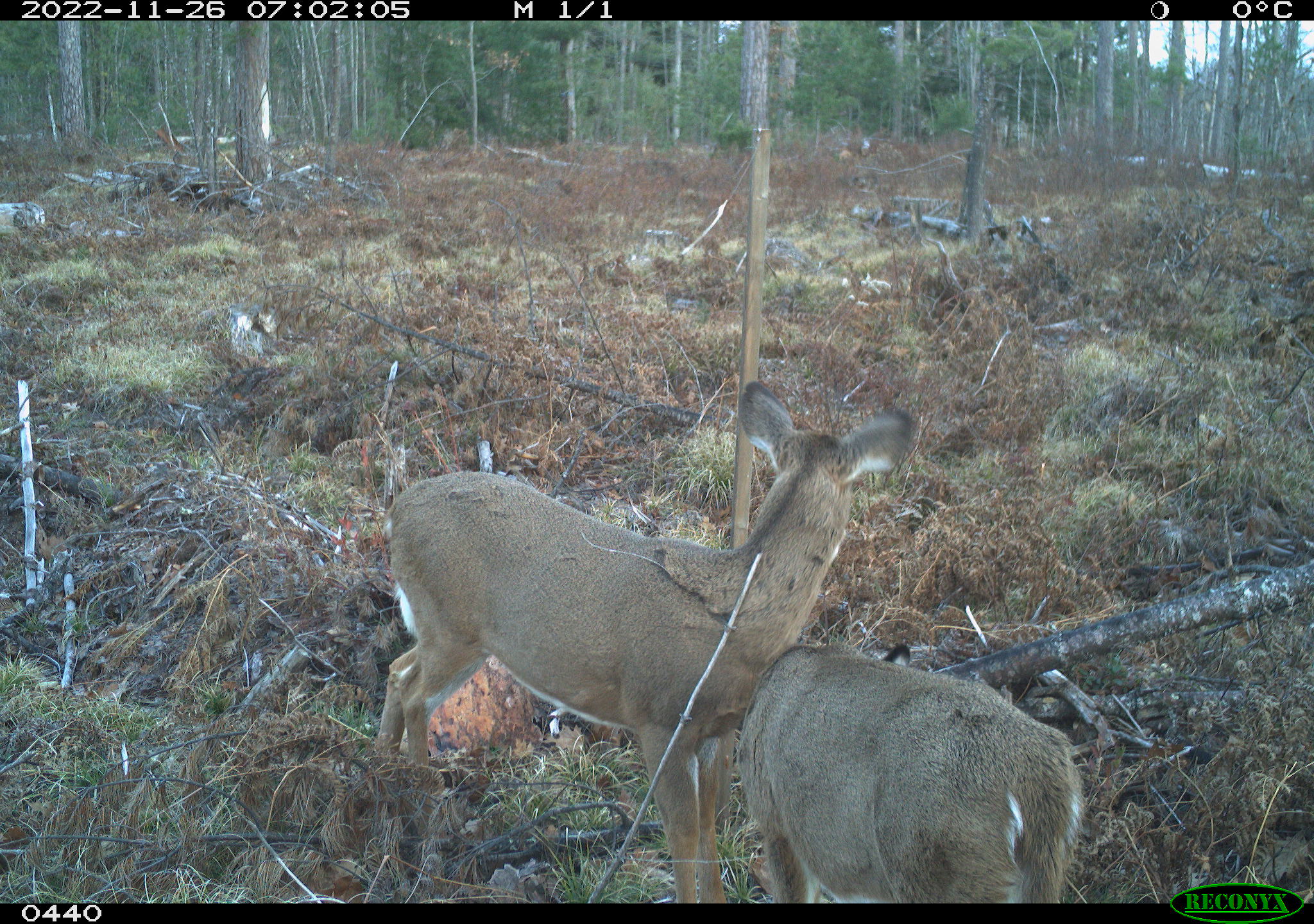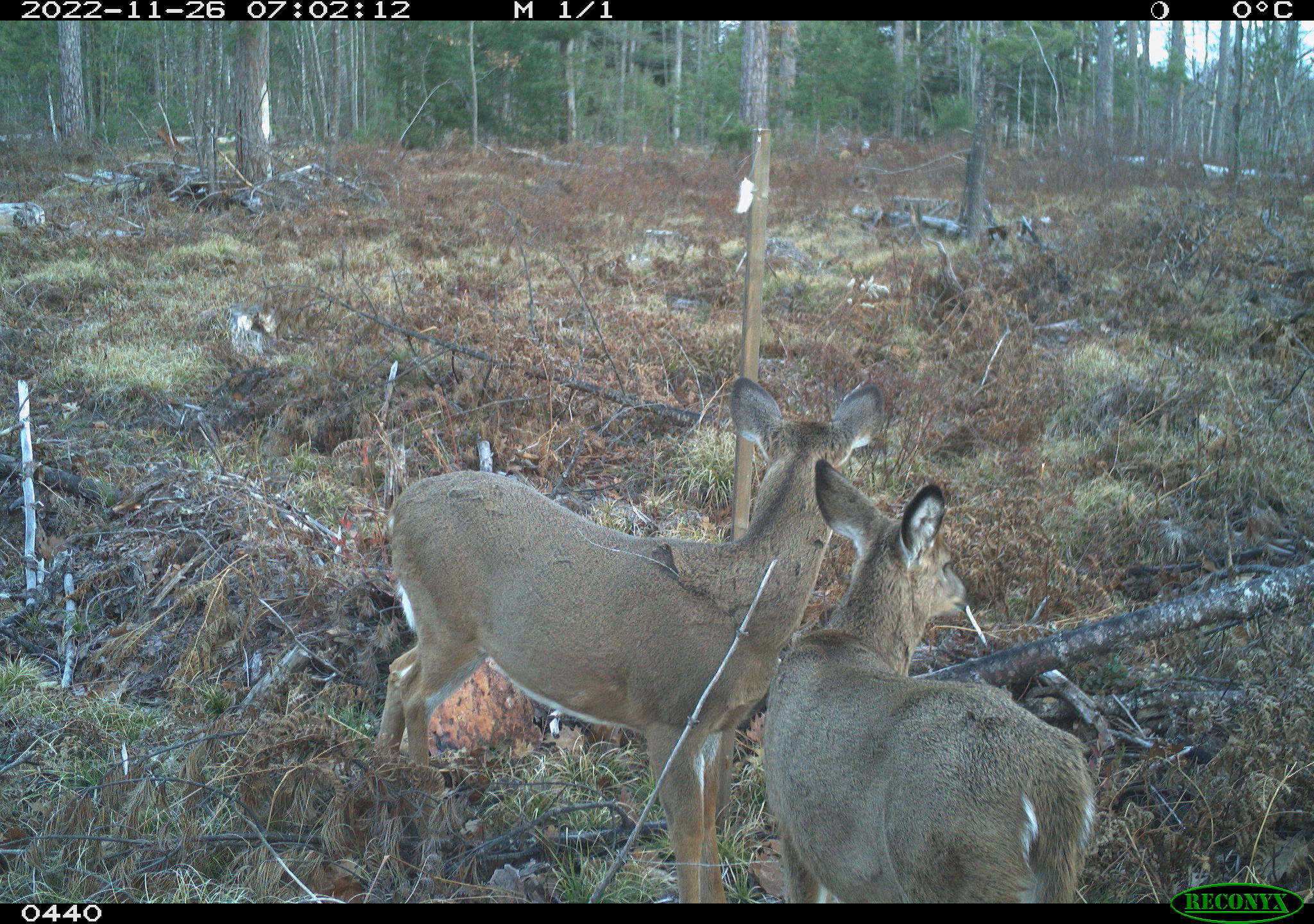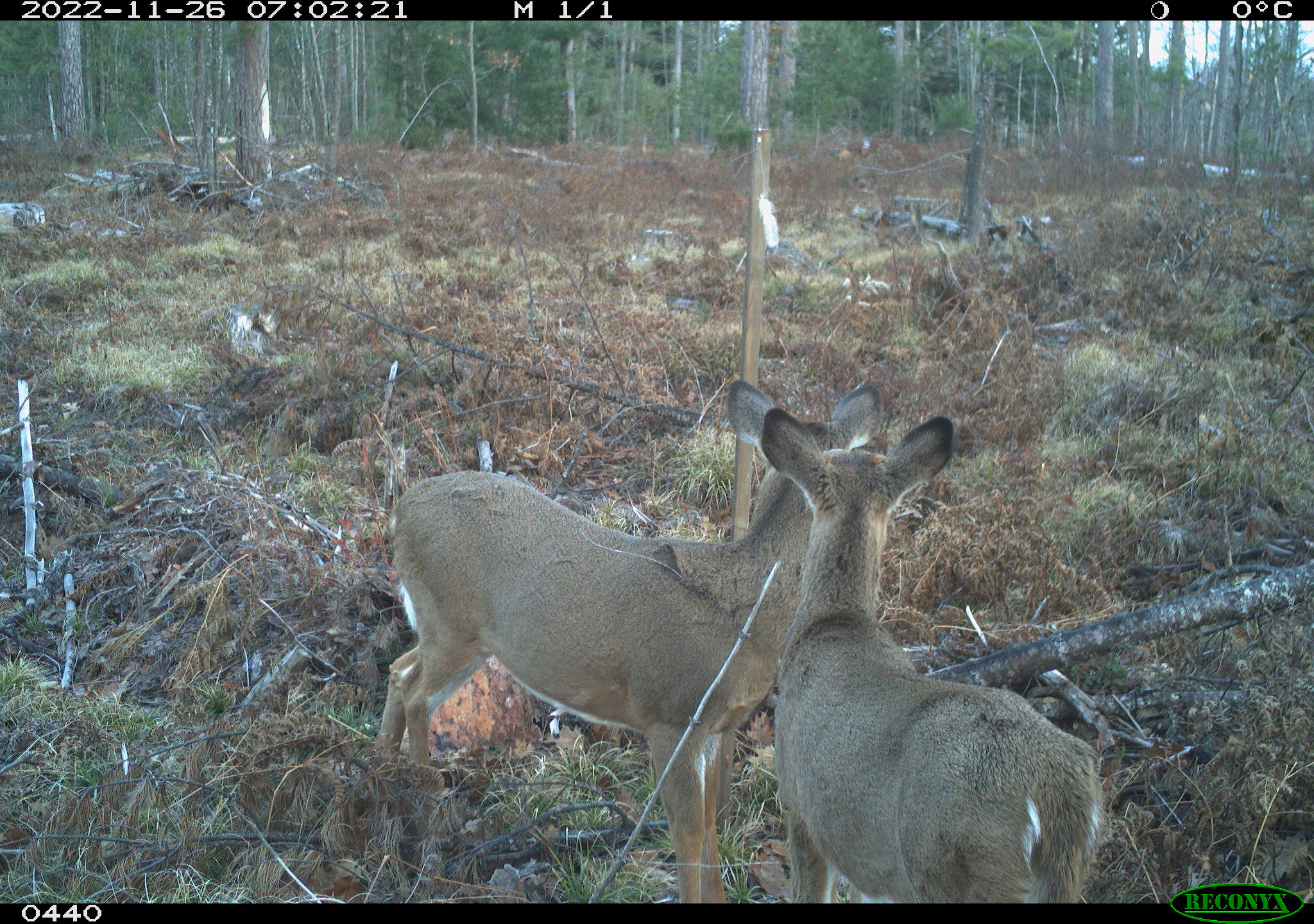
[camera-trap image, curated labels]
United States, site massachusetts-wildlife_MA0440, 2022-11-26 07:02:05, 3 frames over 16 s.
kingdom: Animalia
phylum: Chordata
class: Mammalia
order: Artiodactyla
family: Cervidae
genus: Odocoileus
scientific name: Odocoileus virginianus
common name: white-tailed deer